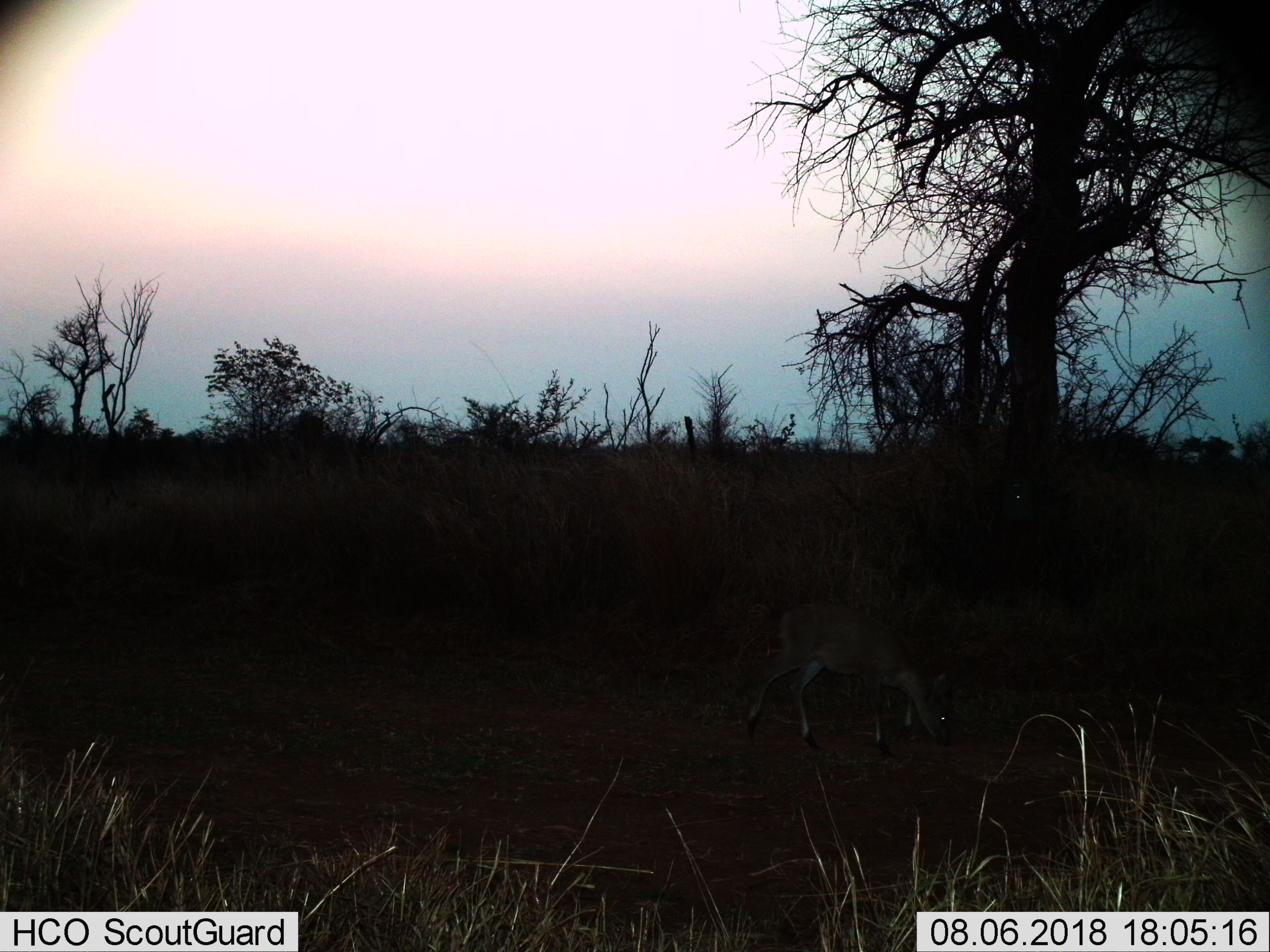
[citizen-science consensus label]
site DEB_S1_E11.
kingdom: Animalia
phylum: Chordata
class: Mammalia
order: Artiodactyla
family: Bovidae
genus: Sylvicapra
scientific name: Sylvicapra grimmia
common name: common duiker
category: duikercommongrey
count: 1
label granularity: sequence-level